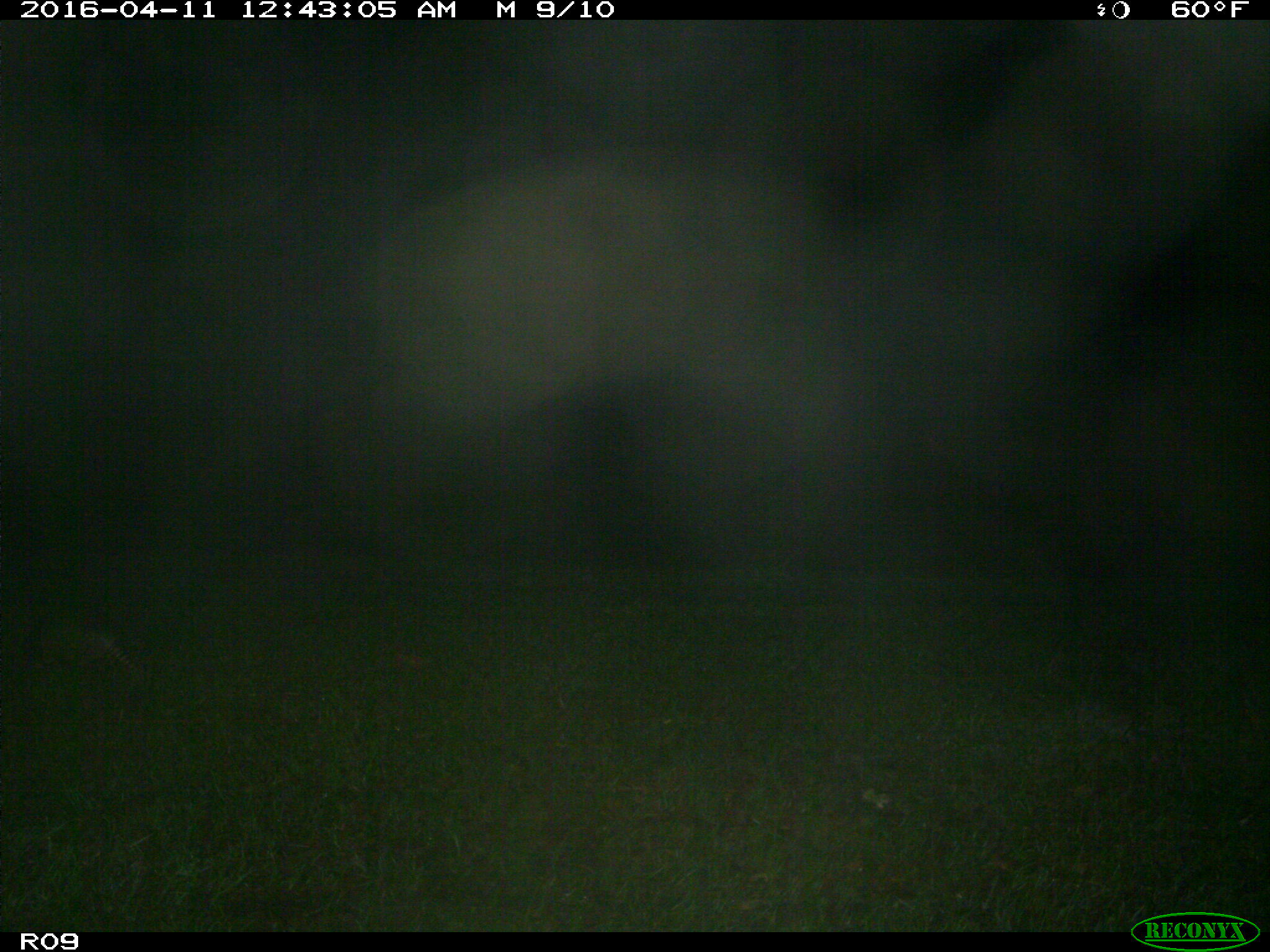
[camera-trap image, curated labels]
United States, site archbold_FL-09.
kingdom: Animalia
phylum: Chordata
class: Mammalia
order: Cingulata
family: Dasypodidae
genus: Dasypus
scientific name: Dasypus novemcinctus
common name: nine-banded armadillo